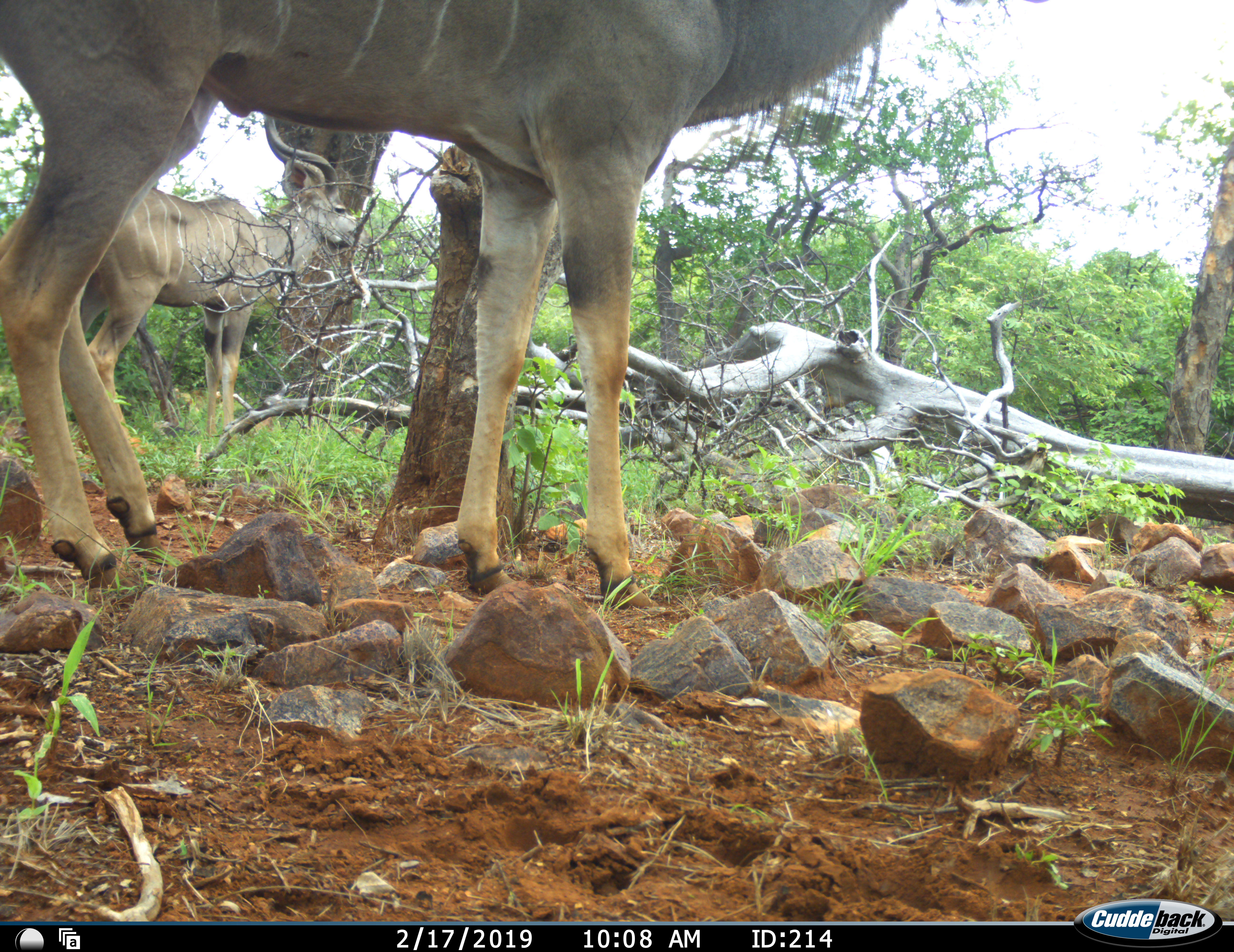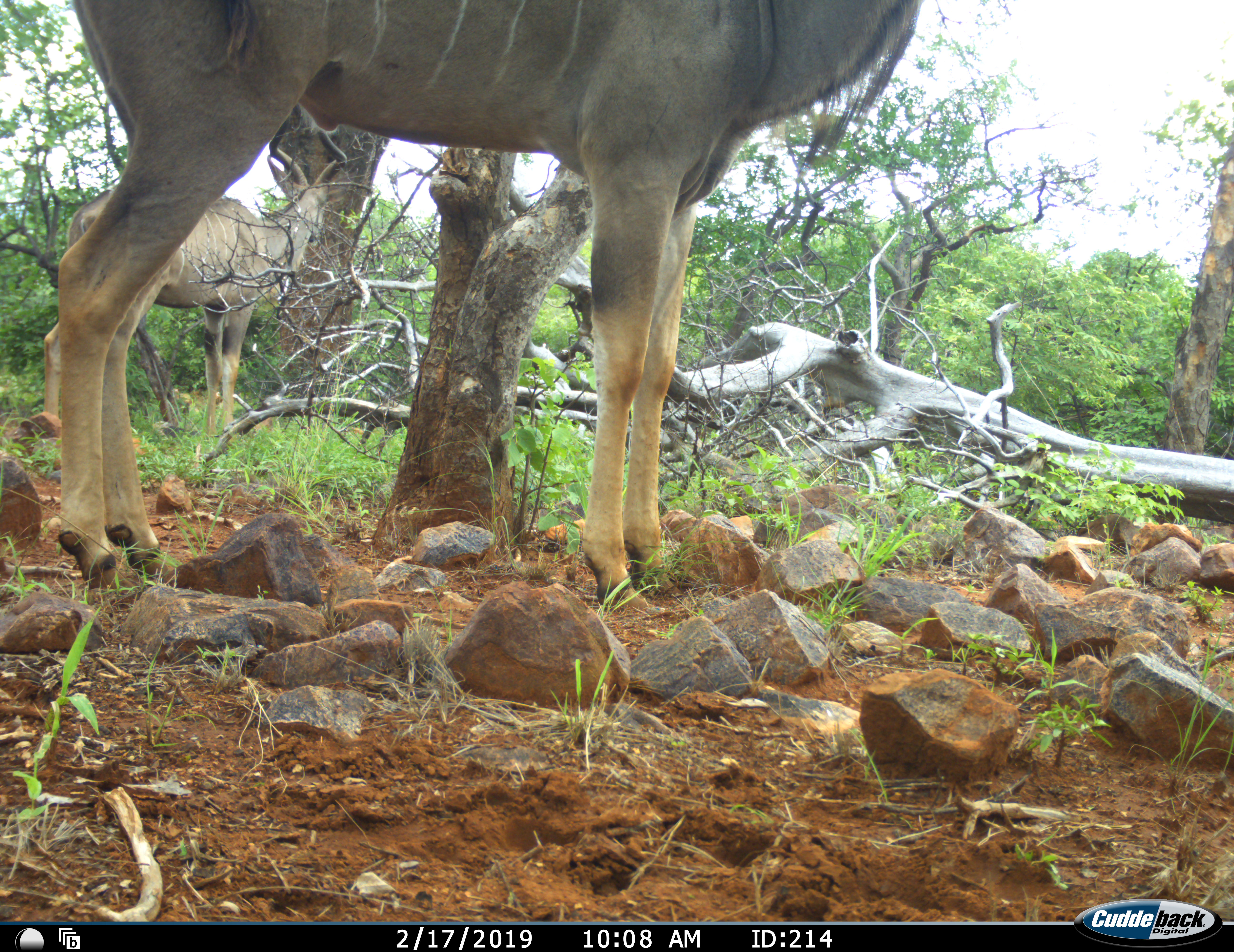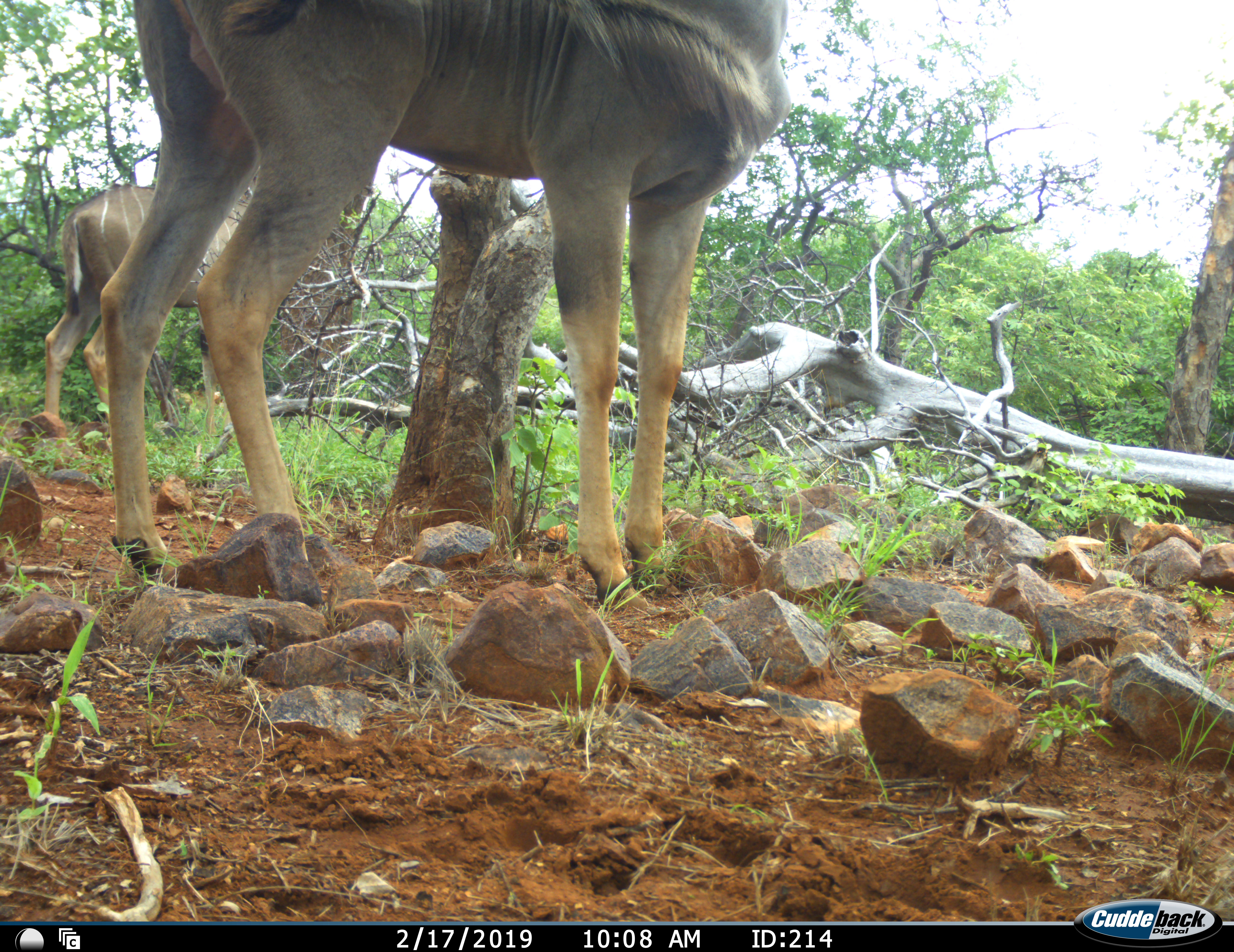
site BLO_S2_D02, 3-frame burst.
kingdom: Animalia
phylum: Chordata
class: Mammalia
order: Artiodactyla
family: Bovidae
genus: Tragelaphus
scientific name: Tragelaphus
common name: kudu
Kudu (Tragelaphus), count 2. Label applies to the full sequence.